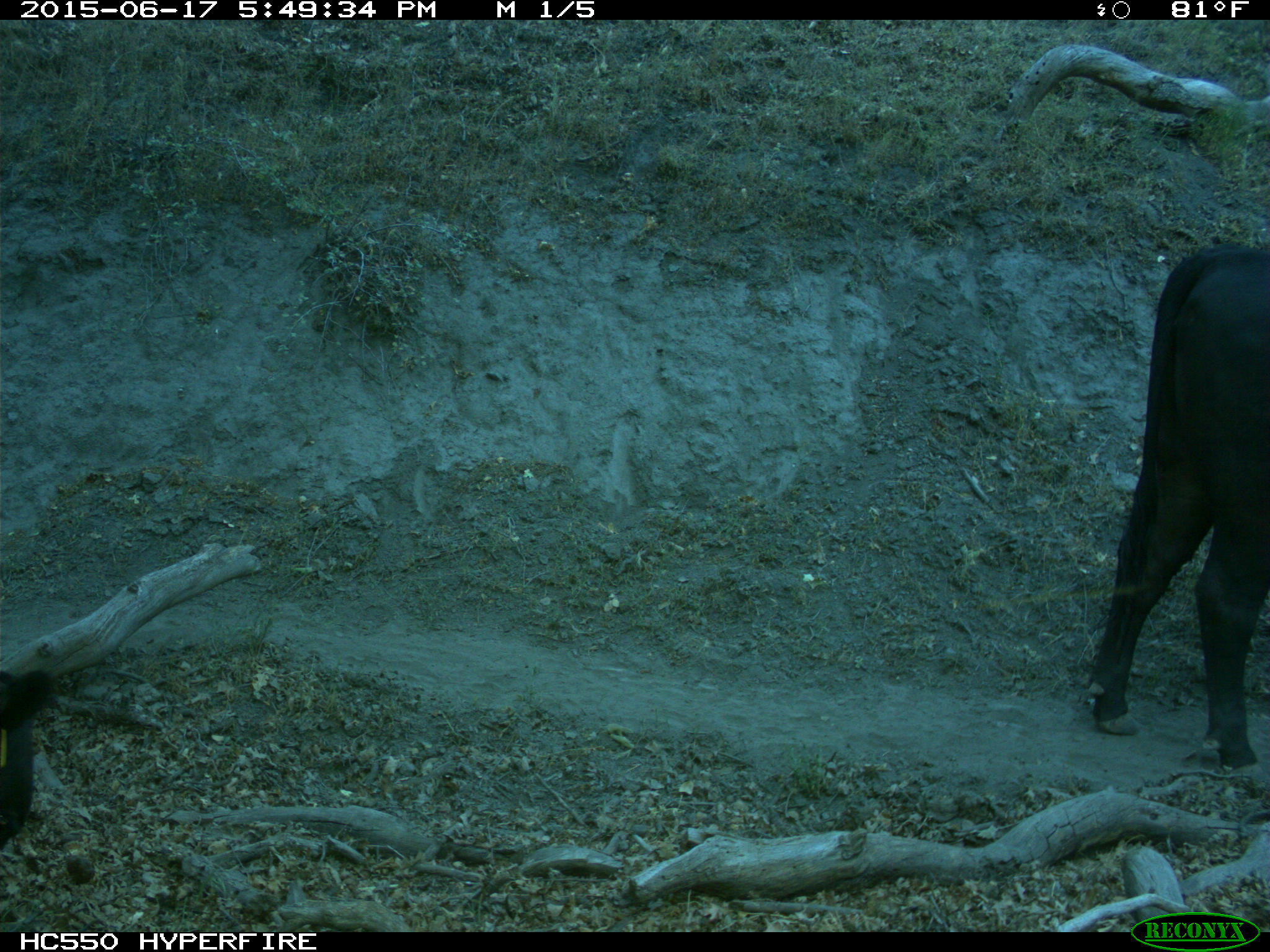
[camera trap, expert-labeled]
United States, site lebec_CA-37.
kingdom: Animalia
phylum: Chordata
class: Mammalia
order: Artiodactyla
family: Bovidae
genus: Bos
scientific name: Bos taurus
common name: domestic cow